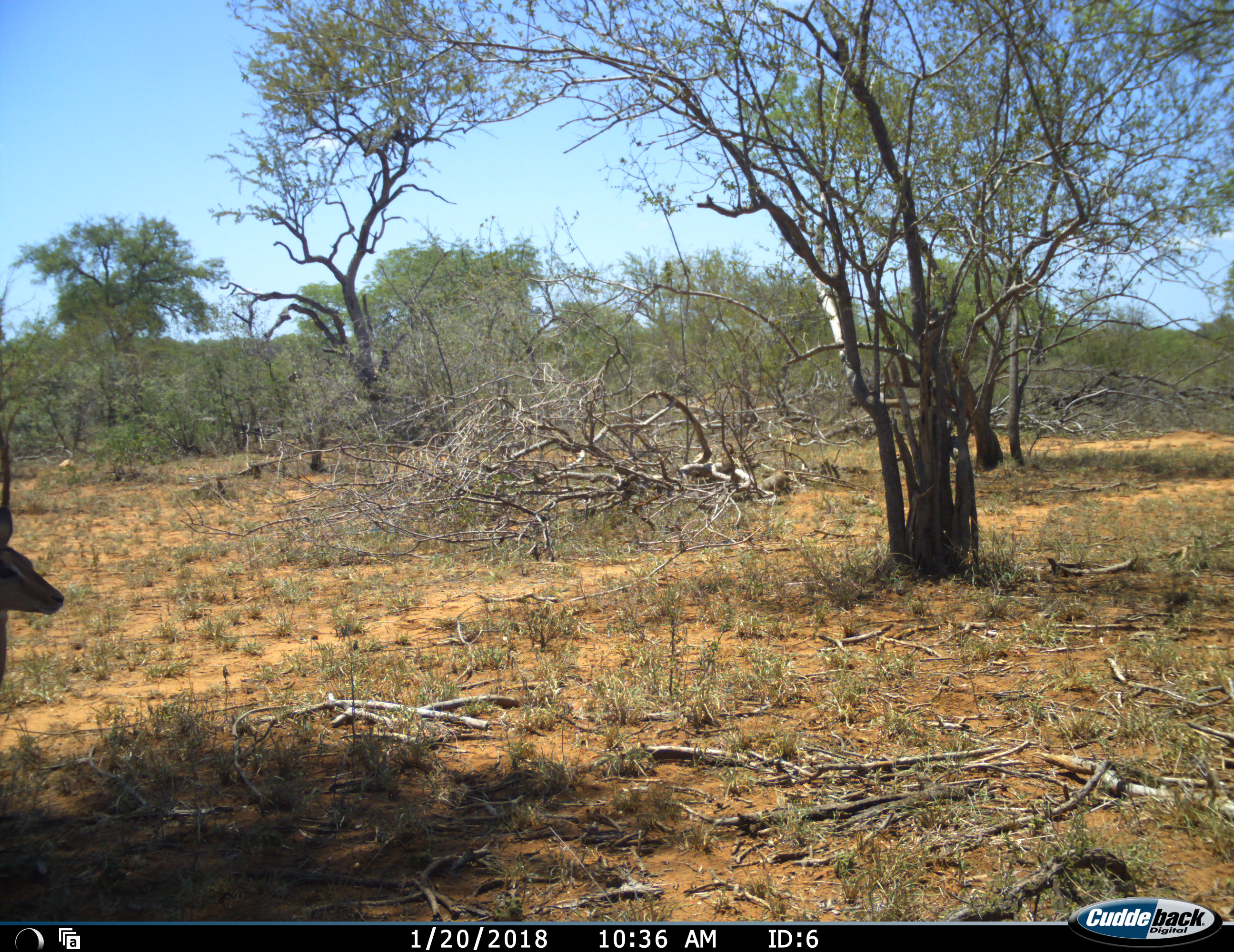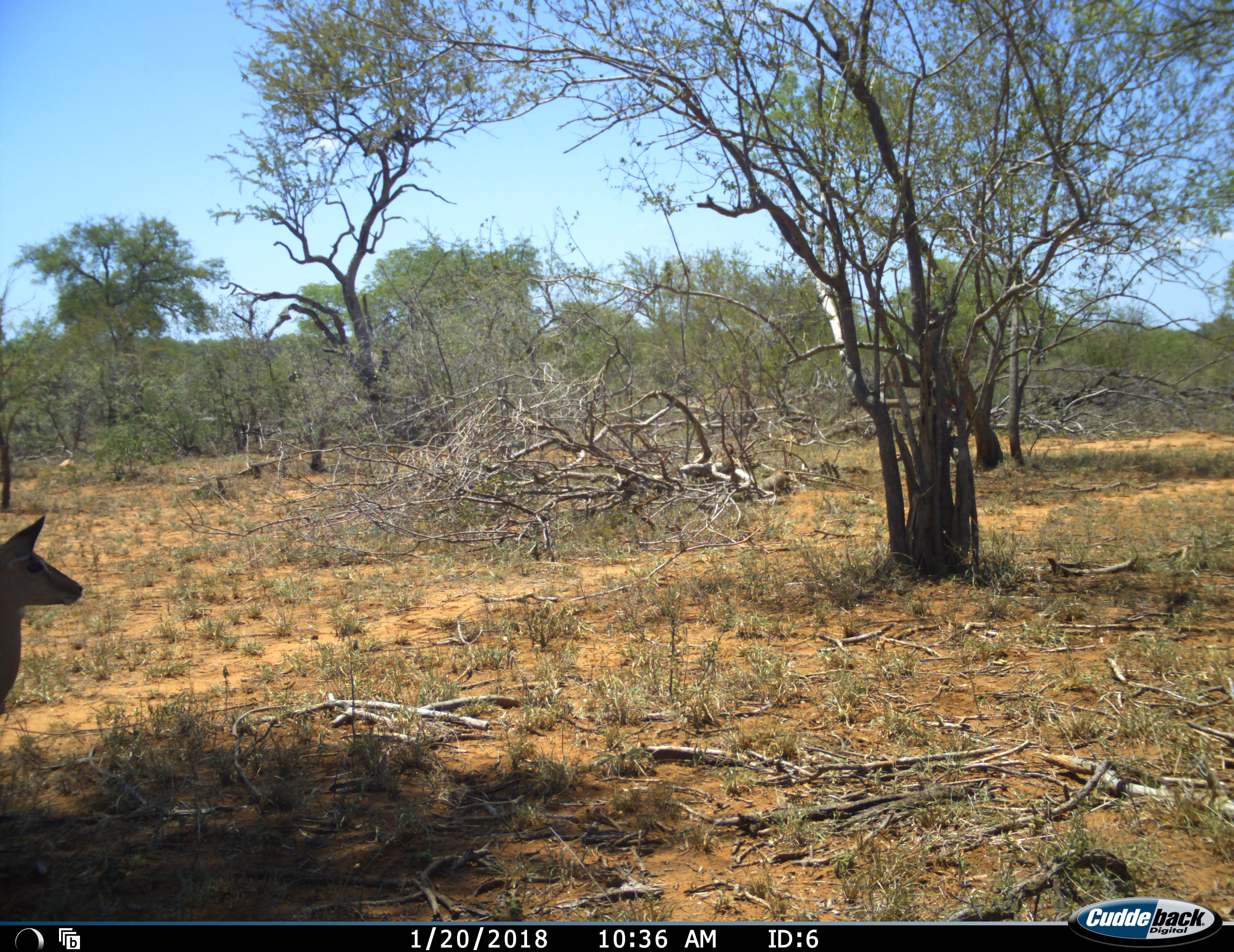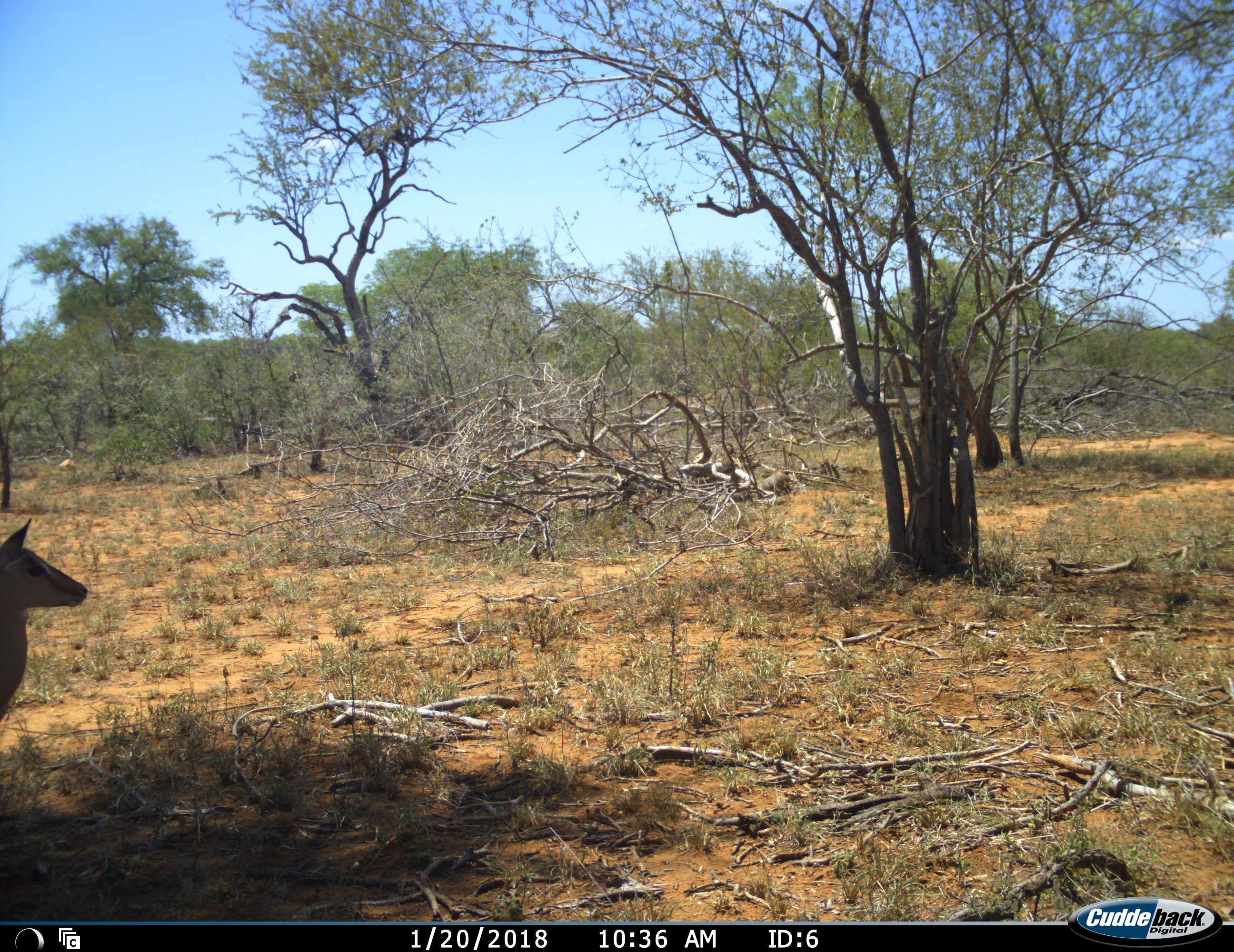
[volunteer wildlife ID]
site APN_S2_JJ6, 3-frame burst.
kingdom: Animalia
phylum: Chordata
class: Mammalia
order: Artiodactyla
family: Bovidae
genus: Aepyceros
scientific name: Aepyceros melampus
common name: impala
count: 1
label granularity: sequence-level